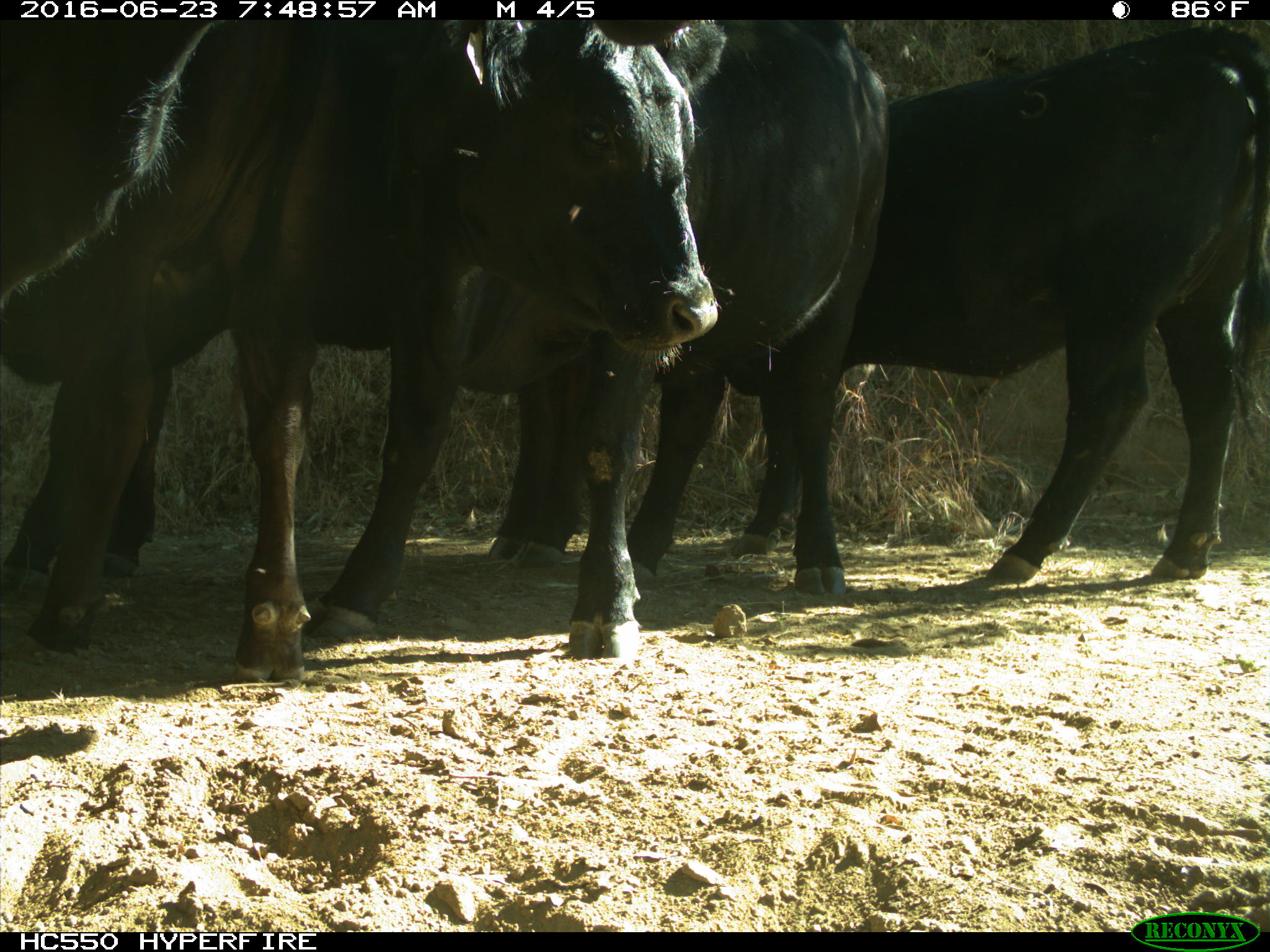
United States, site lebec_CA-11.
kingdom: Animalia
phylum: Chordata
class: Mammalia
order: Artiodactyla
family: Bovidae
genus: Bos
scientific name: Bos taurus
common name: domestic cow